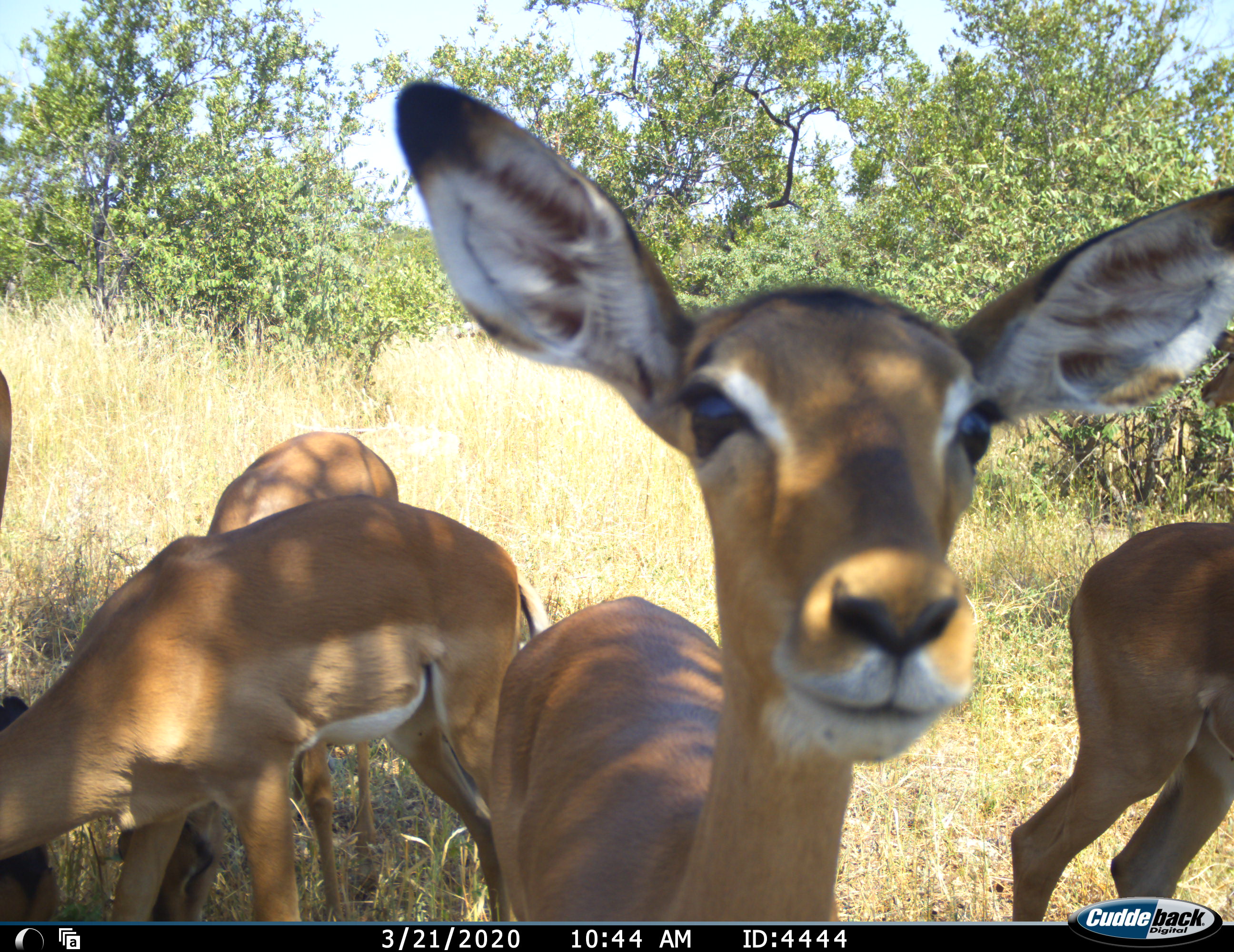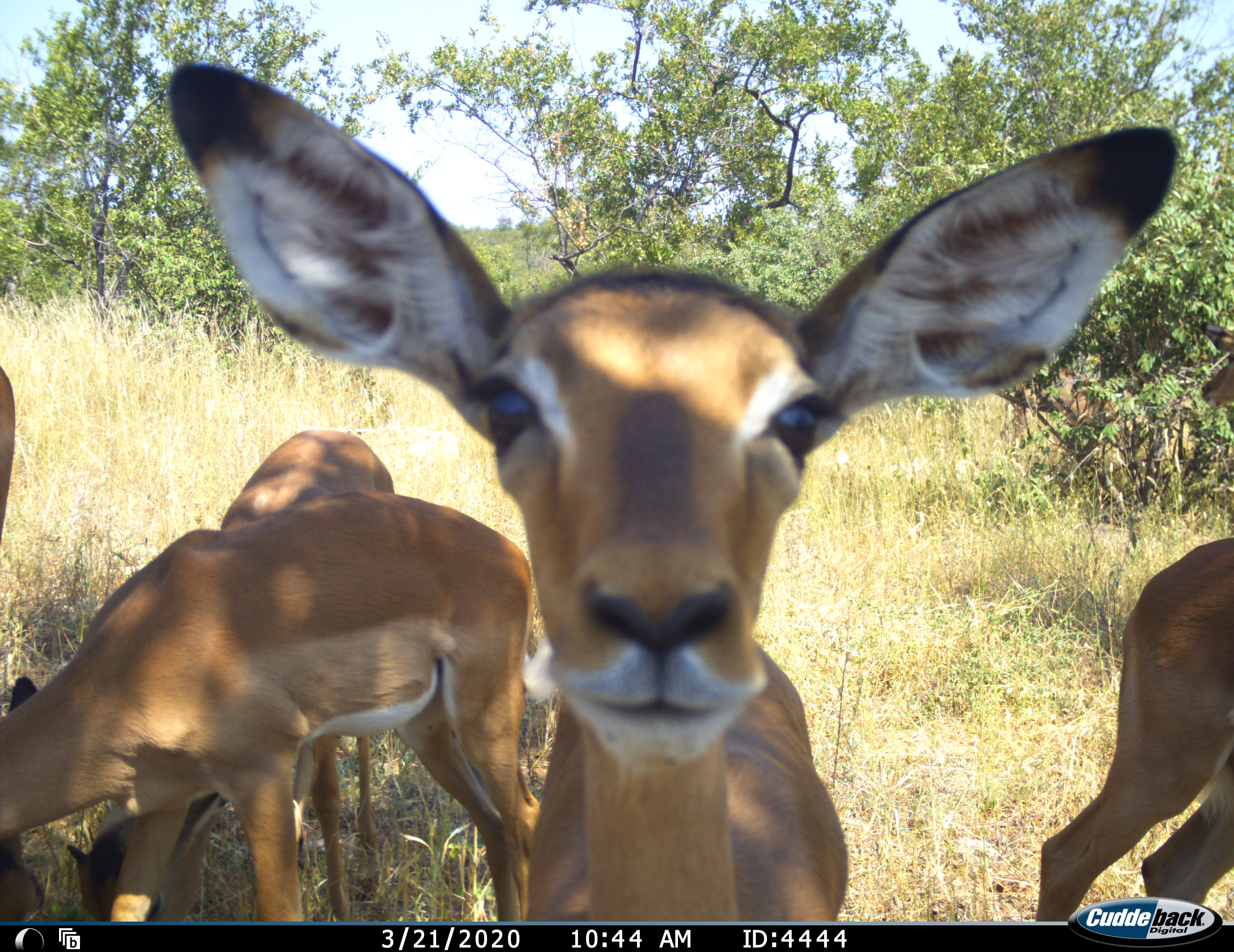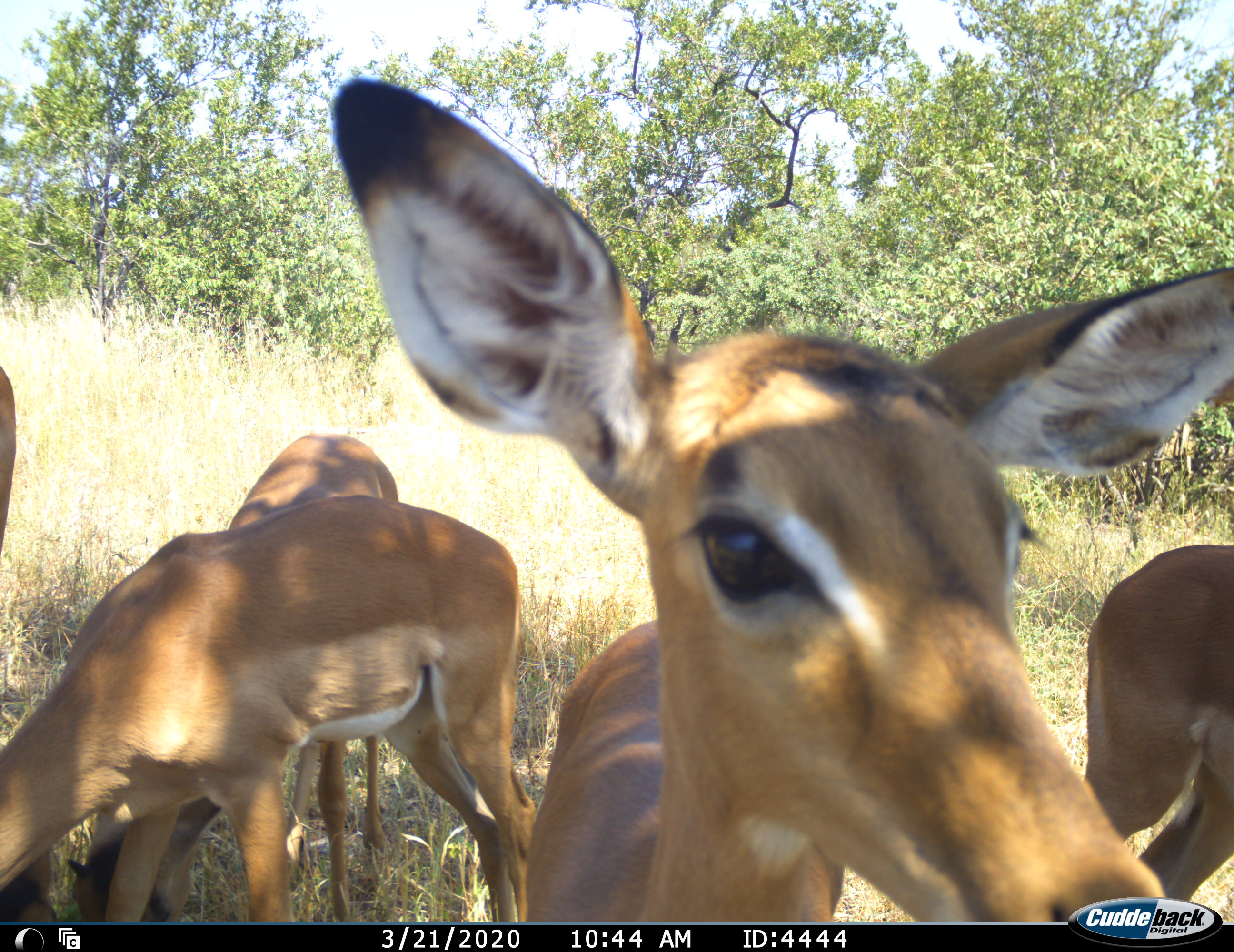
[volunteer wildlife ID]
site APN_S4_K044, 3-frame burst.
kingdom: Animalia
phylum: Chordata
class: Mammalia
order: Artiodactyla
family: Bovidae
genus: Aepyceros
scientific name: Aepyceros melampus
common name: impala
Impala (Aepyceros melampus), count 5. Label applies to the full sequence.